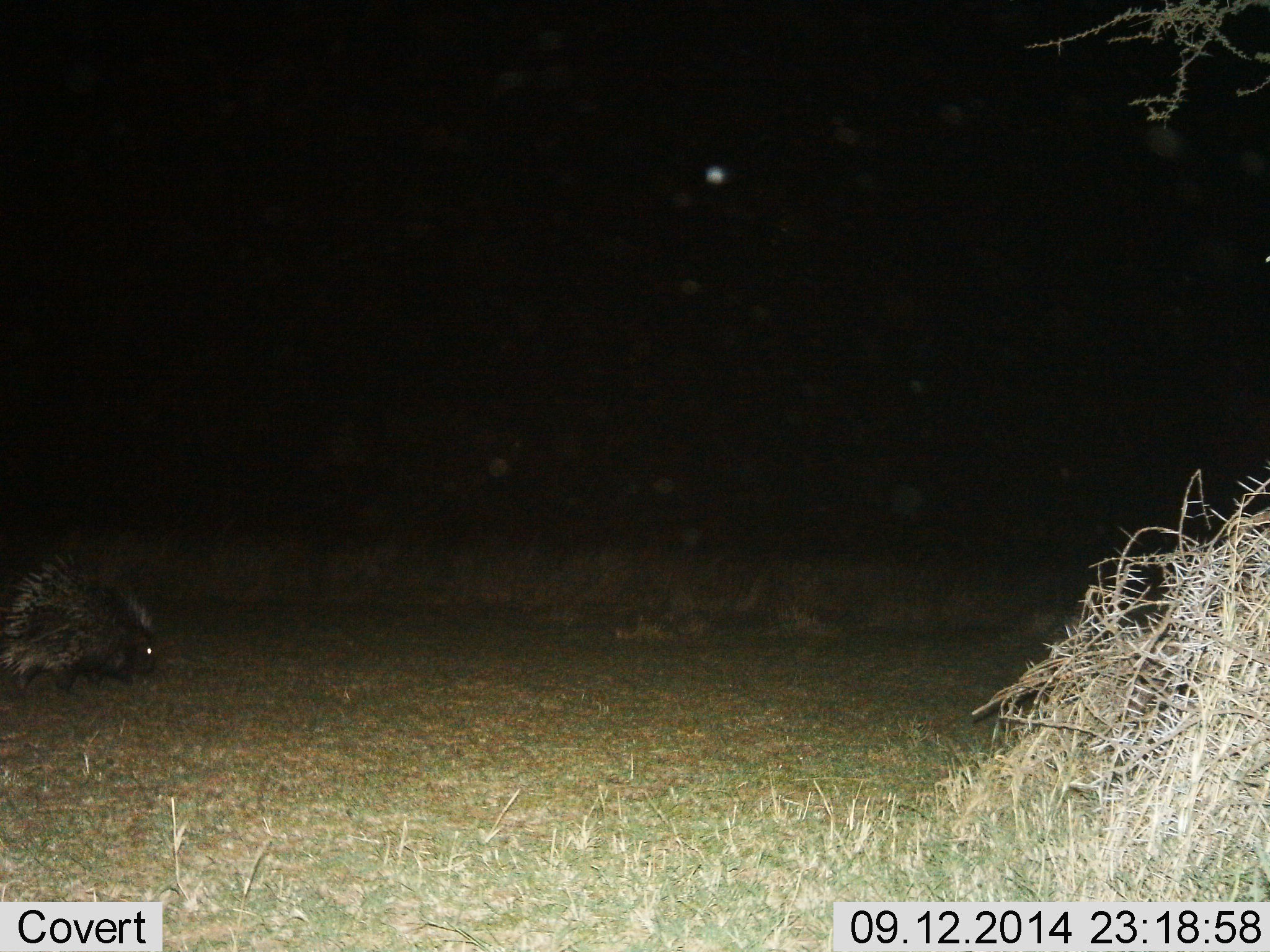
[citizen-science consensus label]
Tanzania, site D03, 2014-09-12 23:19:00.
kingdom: Animalia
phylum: Chordata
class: Mammalia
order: Rodentia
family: Hystricidae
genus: Hystrix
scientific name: Hystrix cristata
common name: crested porcupine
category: porcupine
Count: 1.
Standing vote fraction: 20%.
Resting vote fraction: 0%.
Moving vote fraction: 80%.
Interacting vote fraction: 0%.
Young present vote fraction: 0%.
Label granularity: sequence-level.